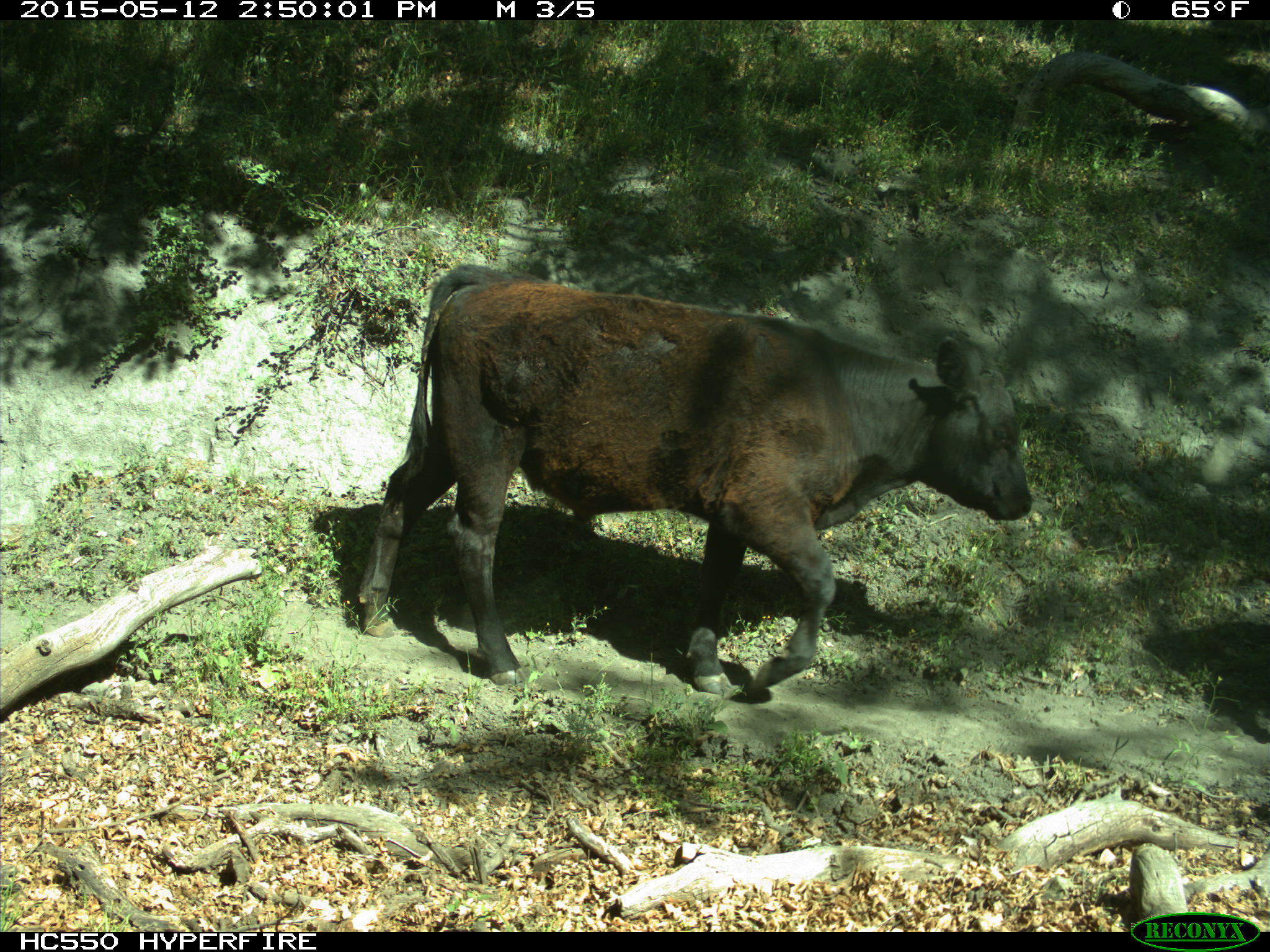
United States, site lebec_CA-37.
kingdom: Animalia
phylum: Chordata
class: Mammalia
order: Artiodactyla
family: Bovidae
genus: Bos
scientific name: Bos taurus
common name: domestic cow